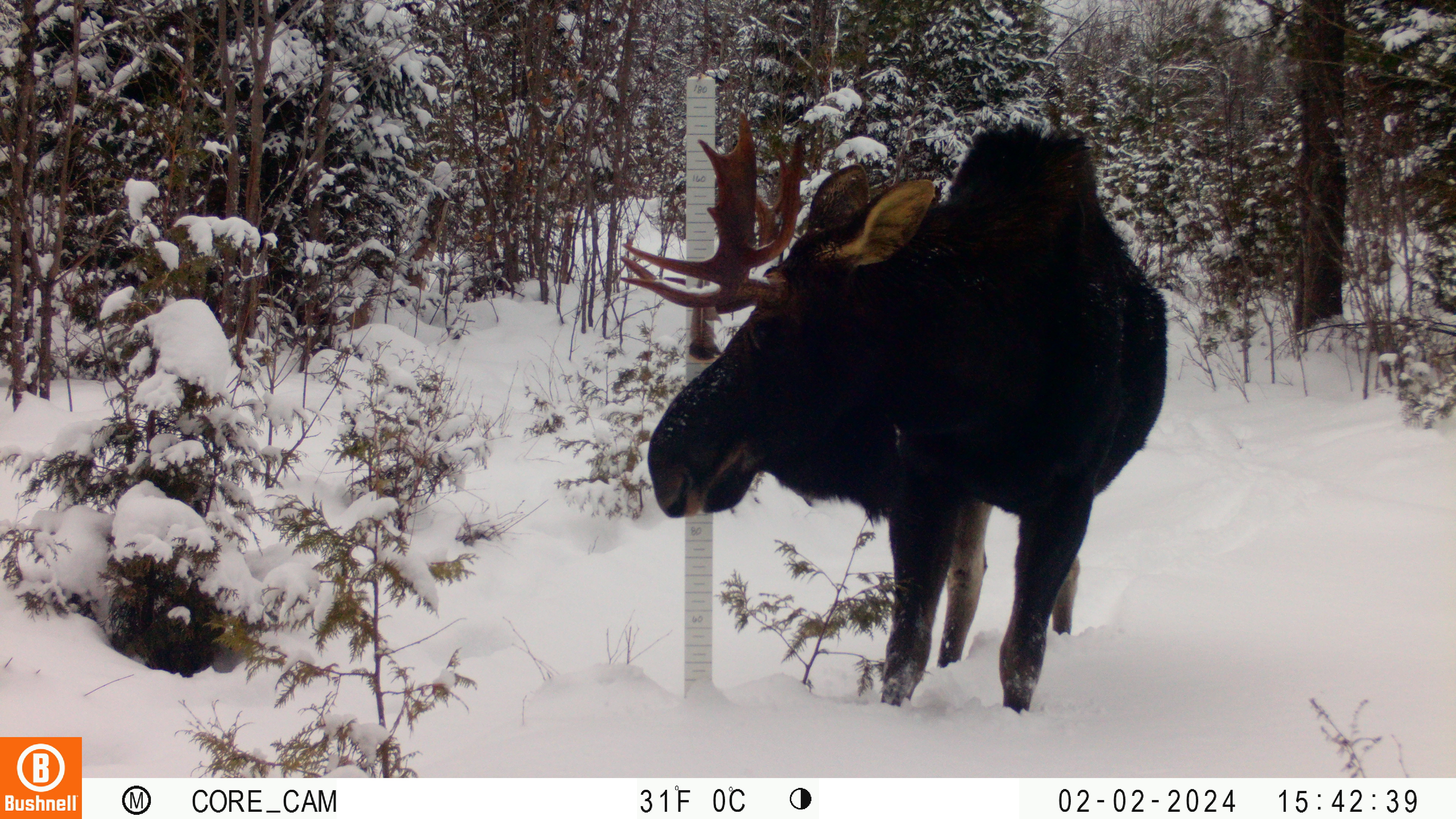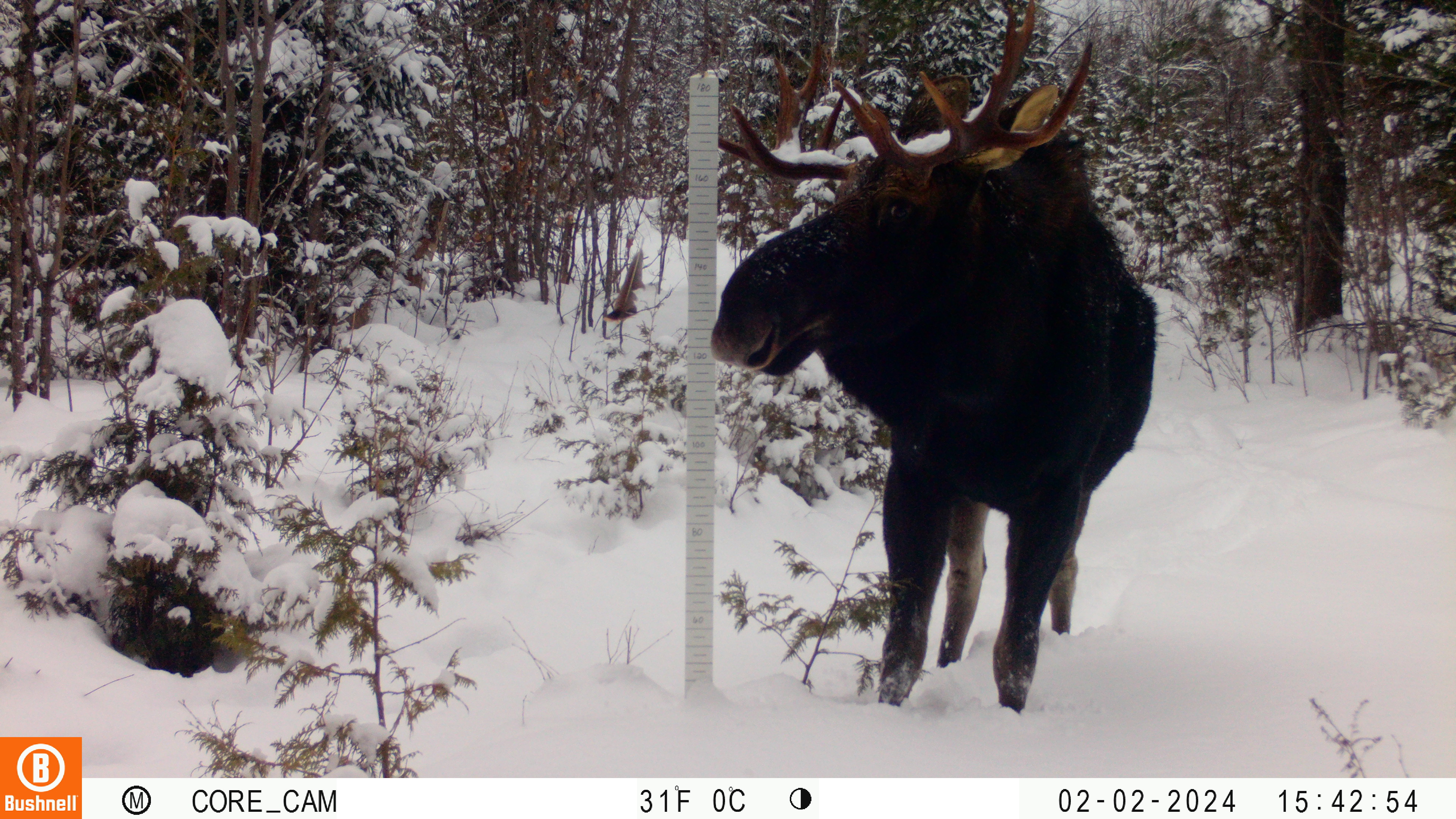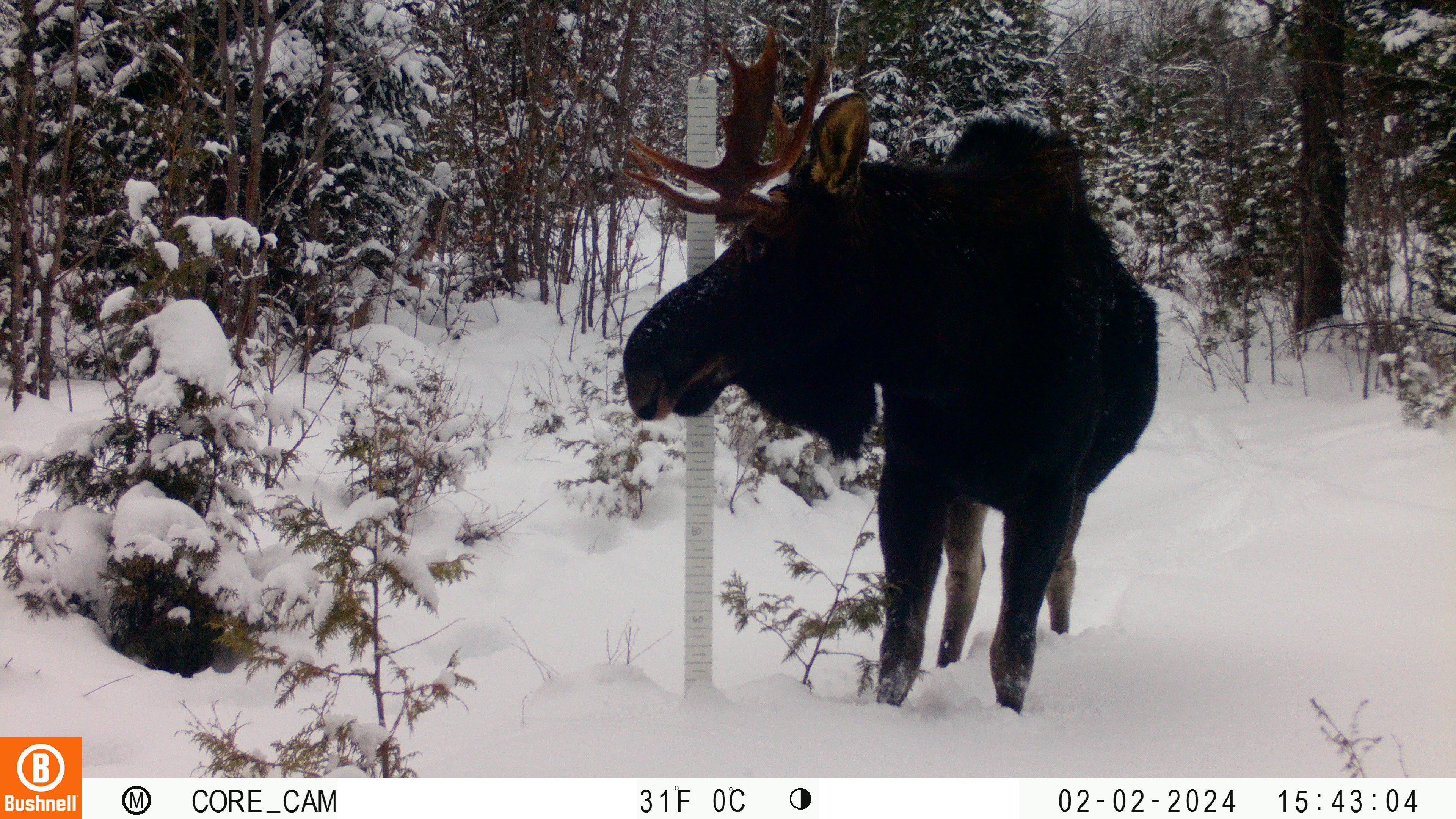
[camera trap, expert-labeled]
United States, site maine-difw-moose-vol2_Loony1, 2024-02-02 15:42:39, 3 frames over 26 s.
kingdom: Animalia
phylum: Chordata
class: Mammalia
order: Artiodactyla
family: Cervidae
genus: Alces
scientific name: Alces alces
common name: moose